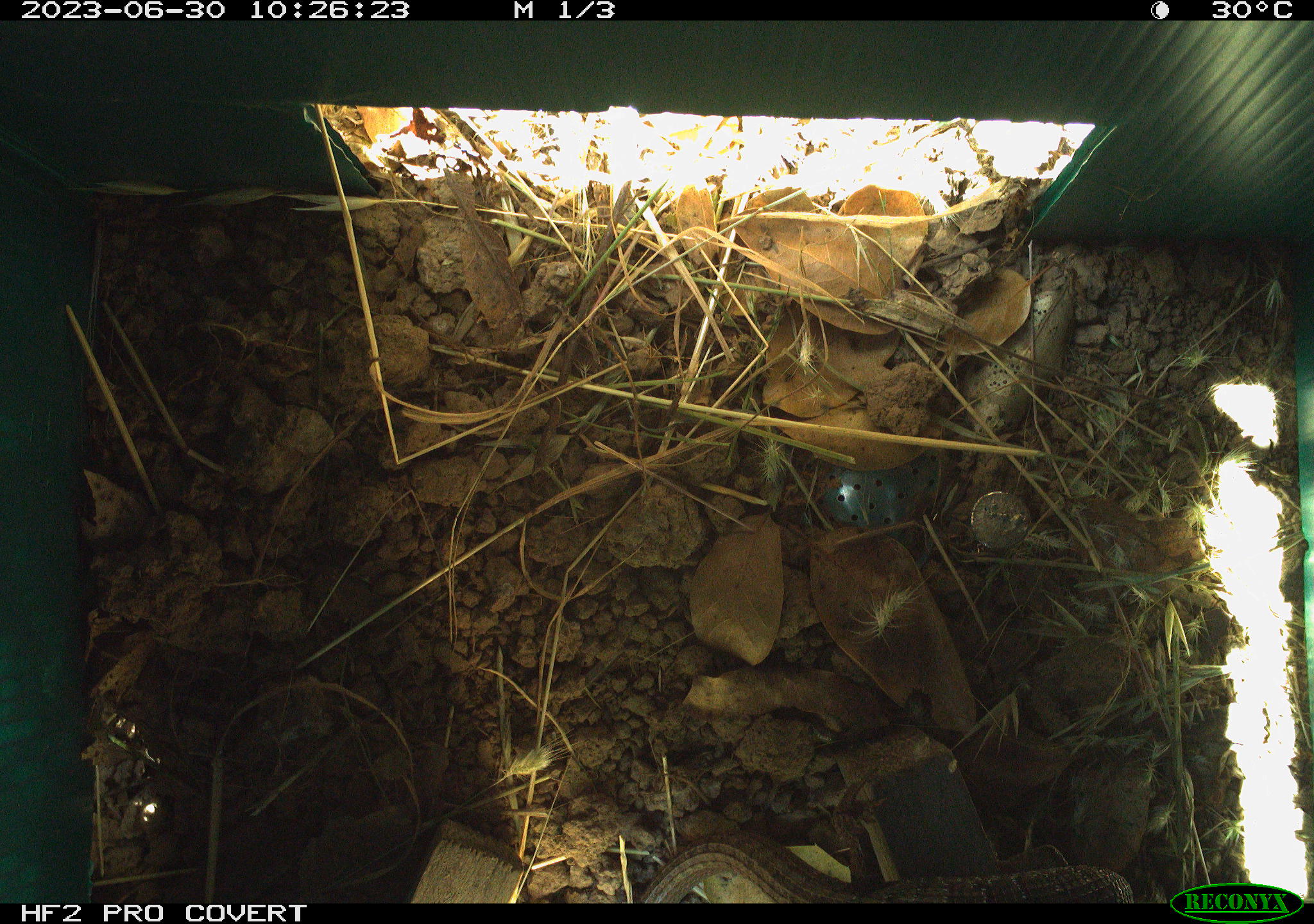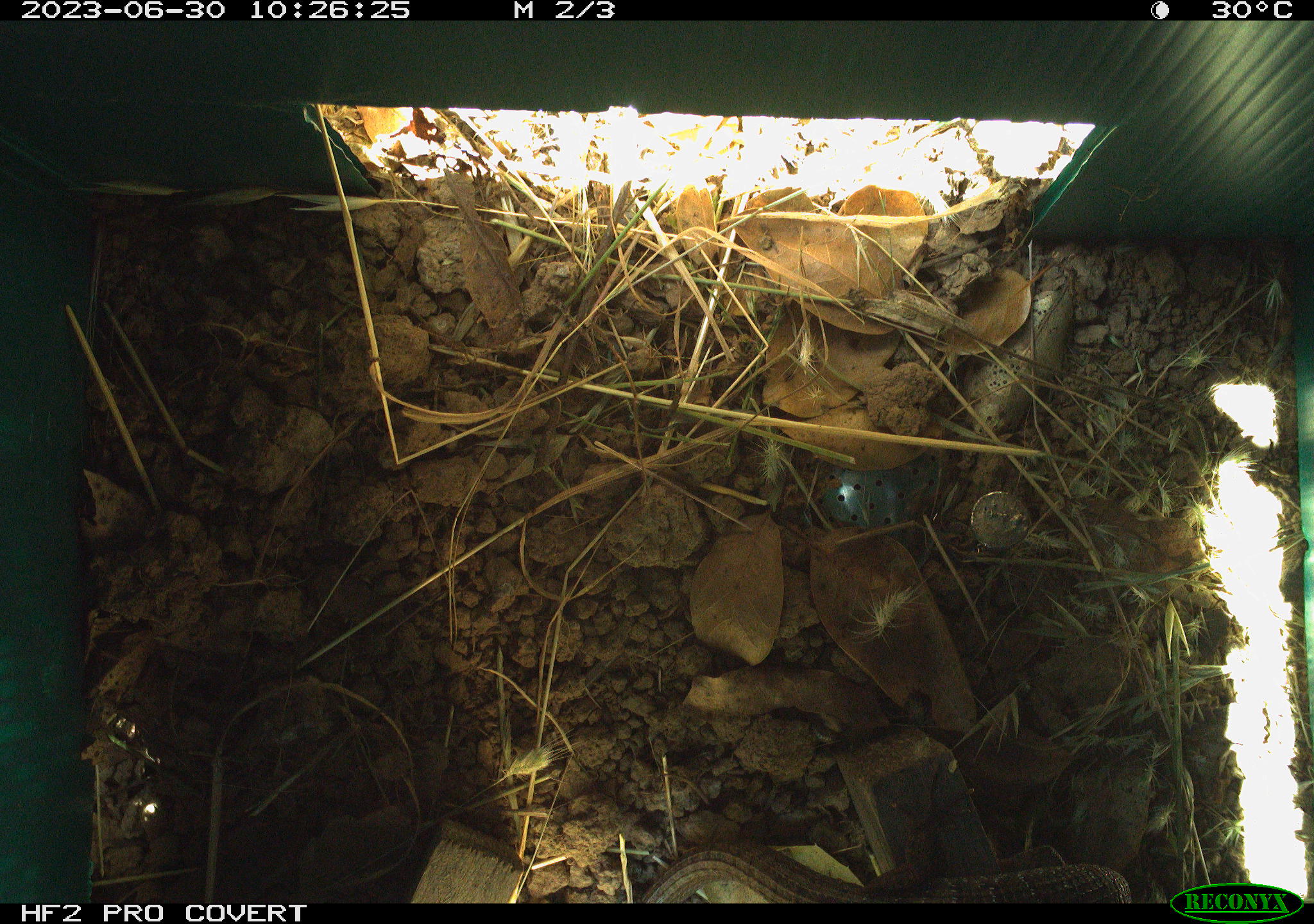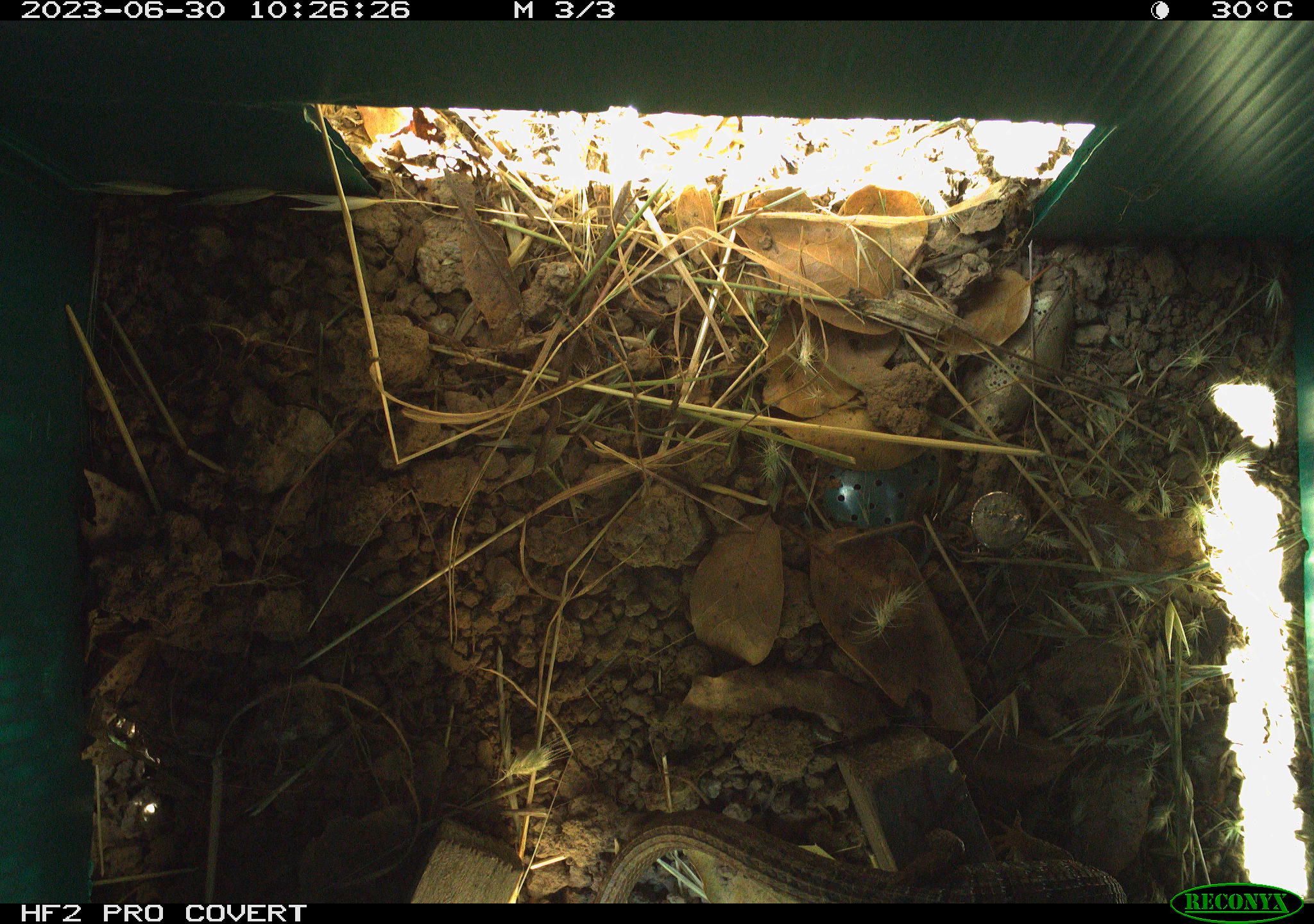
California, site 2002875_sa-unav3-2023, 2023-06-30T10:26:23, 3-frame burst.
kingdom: Animalia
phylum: Chordata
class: Reptilia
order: Squamata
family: Anguidae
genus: Elgaria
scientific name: Elgaria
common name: alligator lizards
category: elgaria species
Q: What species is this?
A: Elgaria species (alligator lizards) (Elgaria).